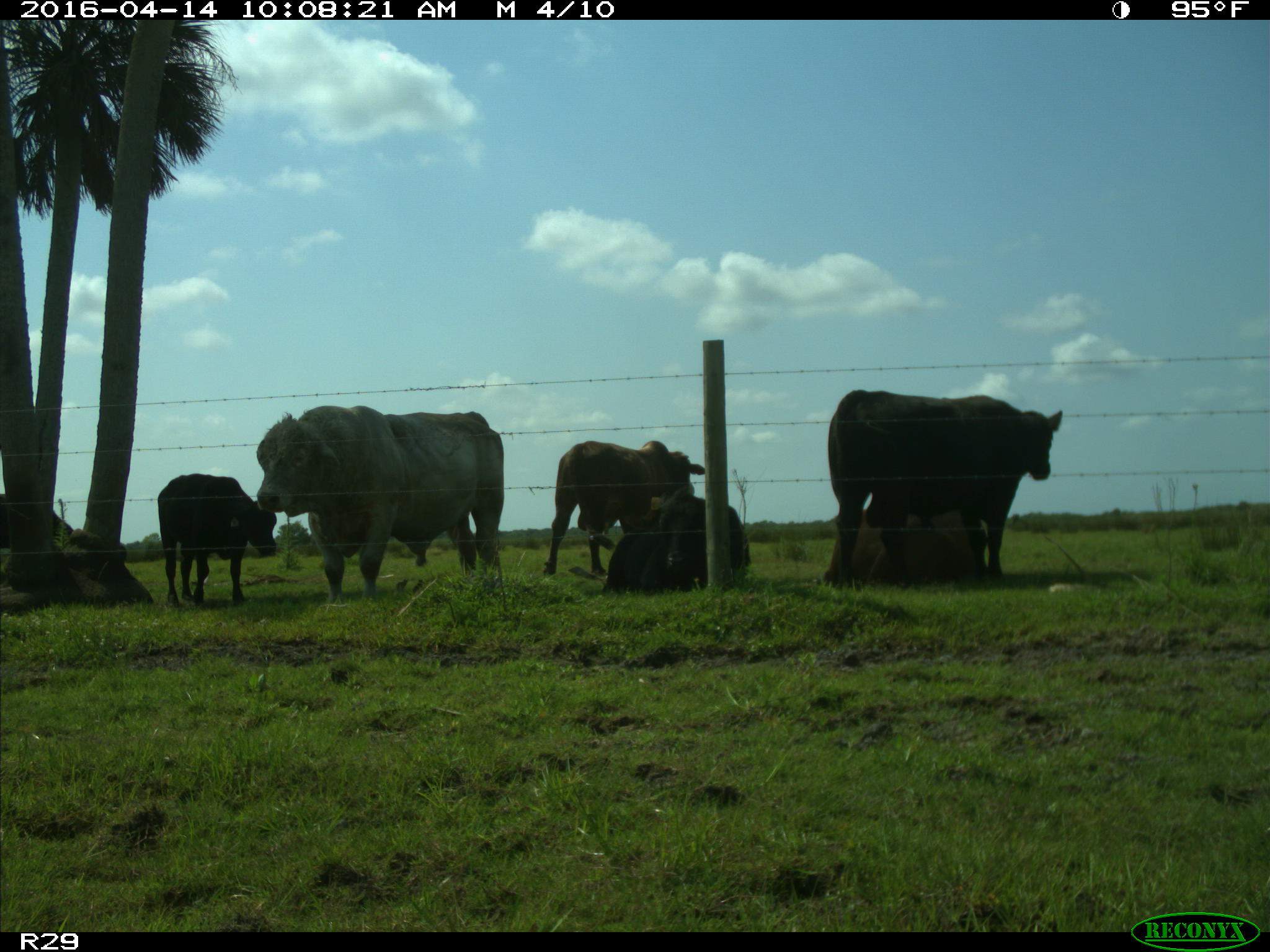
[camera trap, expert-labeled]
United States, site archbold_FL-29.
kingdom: Animalia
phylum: Chordata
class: Mammalia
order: Artiodactyla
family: Bovidae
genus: Bos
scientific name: Bos taurus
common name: domestic cow